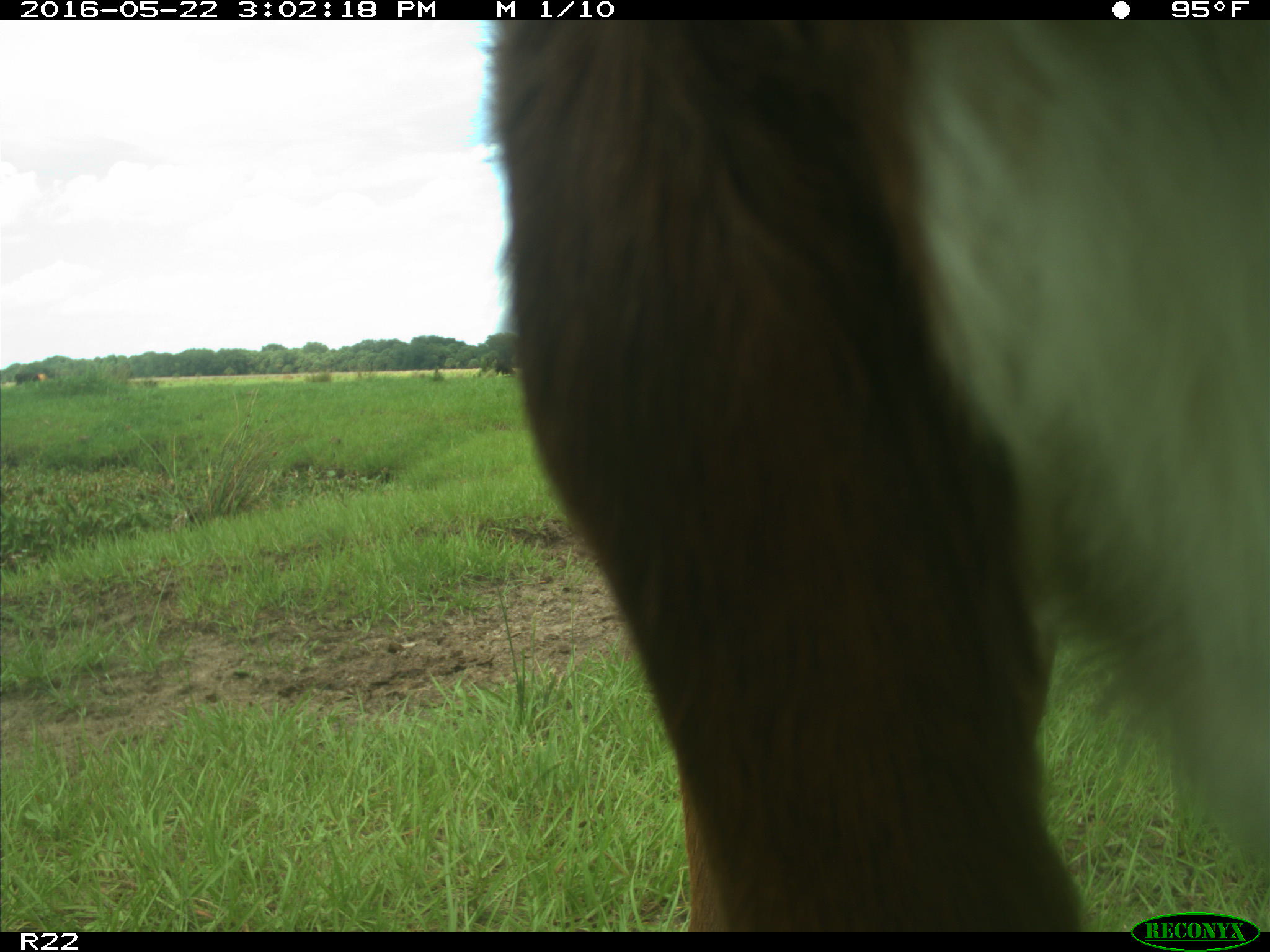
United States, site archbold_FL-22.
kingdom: Animalia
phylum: Chordata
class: Mammalia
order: Artiodactyla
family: Bovidae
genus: Bos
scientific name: Bos taurus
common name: domestic cow